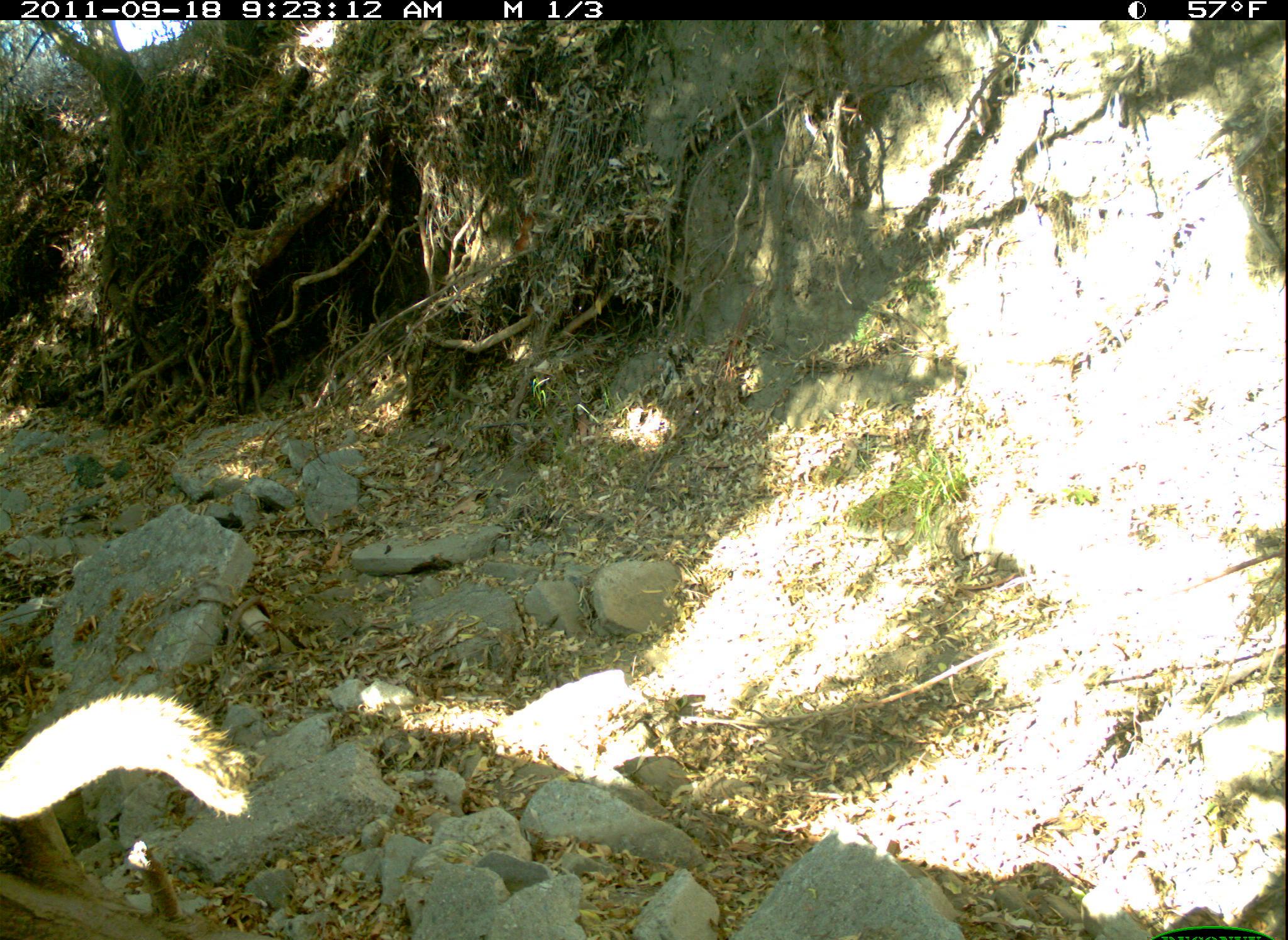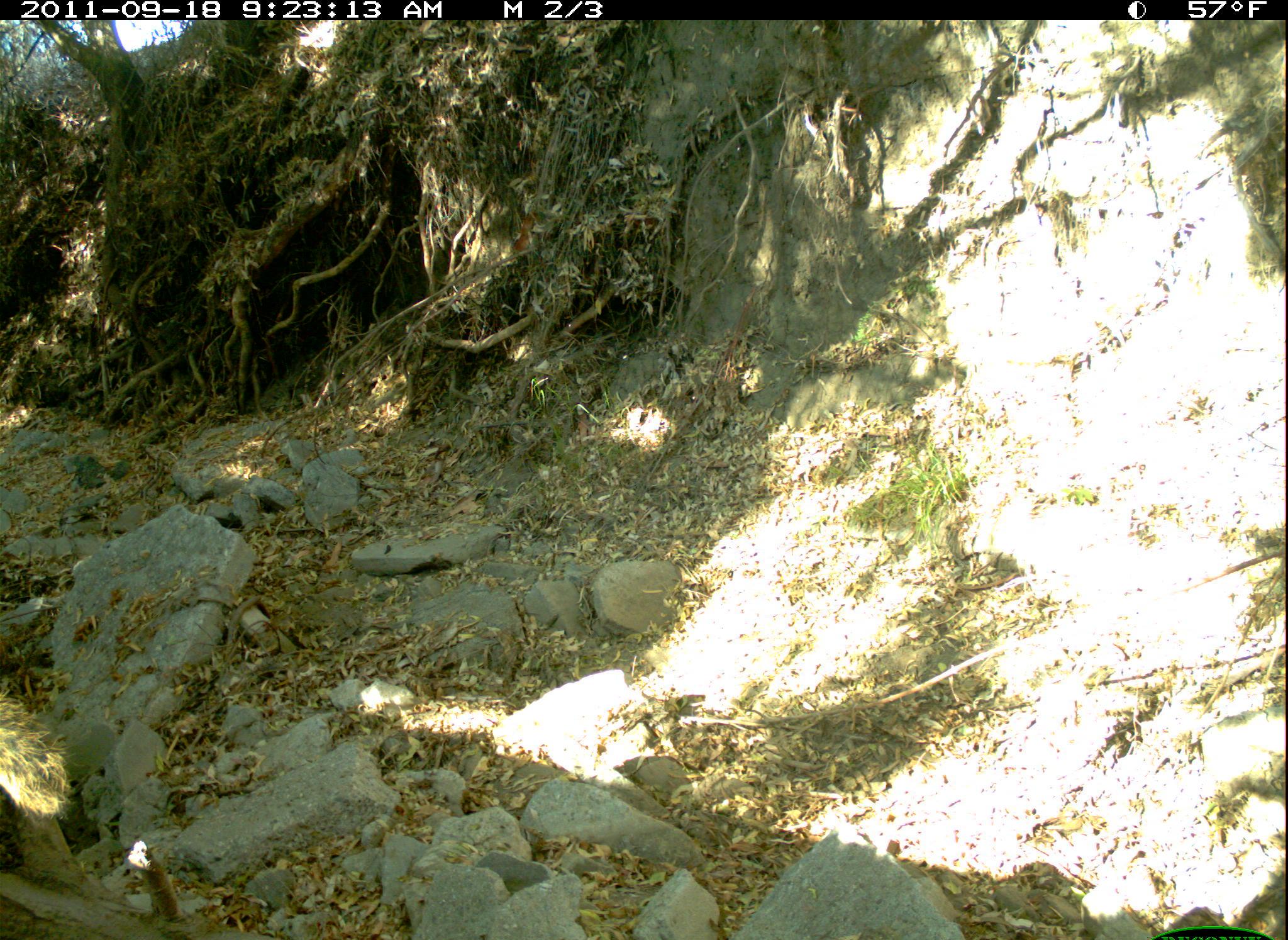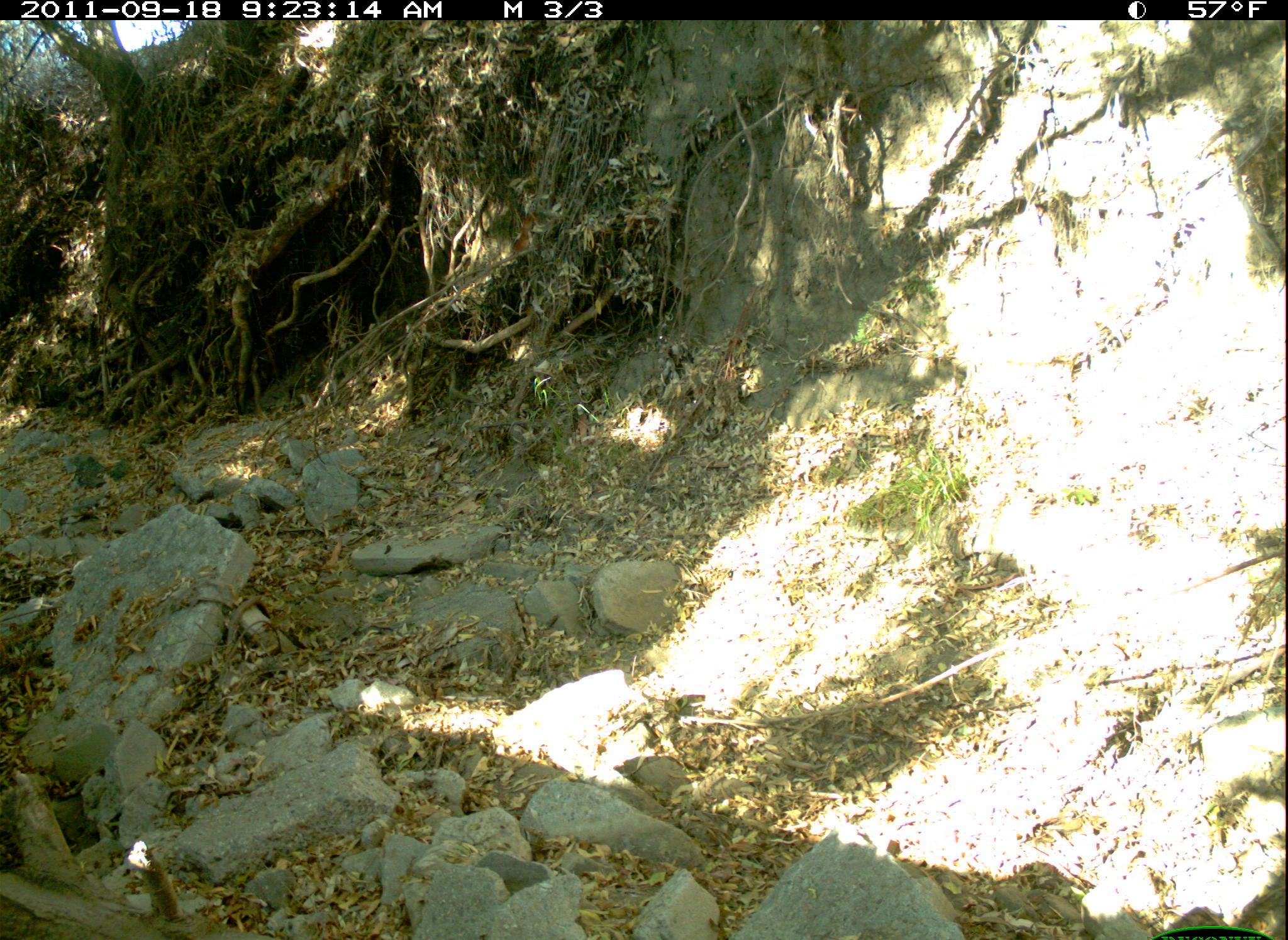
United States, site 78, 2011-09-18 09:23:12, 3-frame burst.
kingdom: Animalia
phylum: Chordata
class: Mammalia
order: Rodentia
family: Sciuridae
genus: Sciurus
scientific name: Sciurus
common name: squirrel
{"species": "squirrel (Sciurus)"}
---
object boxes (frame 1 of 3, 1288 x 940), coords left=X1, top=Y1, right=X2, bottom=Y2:
squirrel: left=0, top=685, right=250, bottom=863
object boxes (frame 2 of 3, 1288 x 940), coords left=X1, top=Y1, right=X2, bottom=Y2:
squirrel: left=0, top=681, right=84, bottom=830